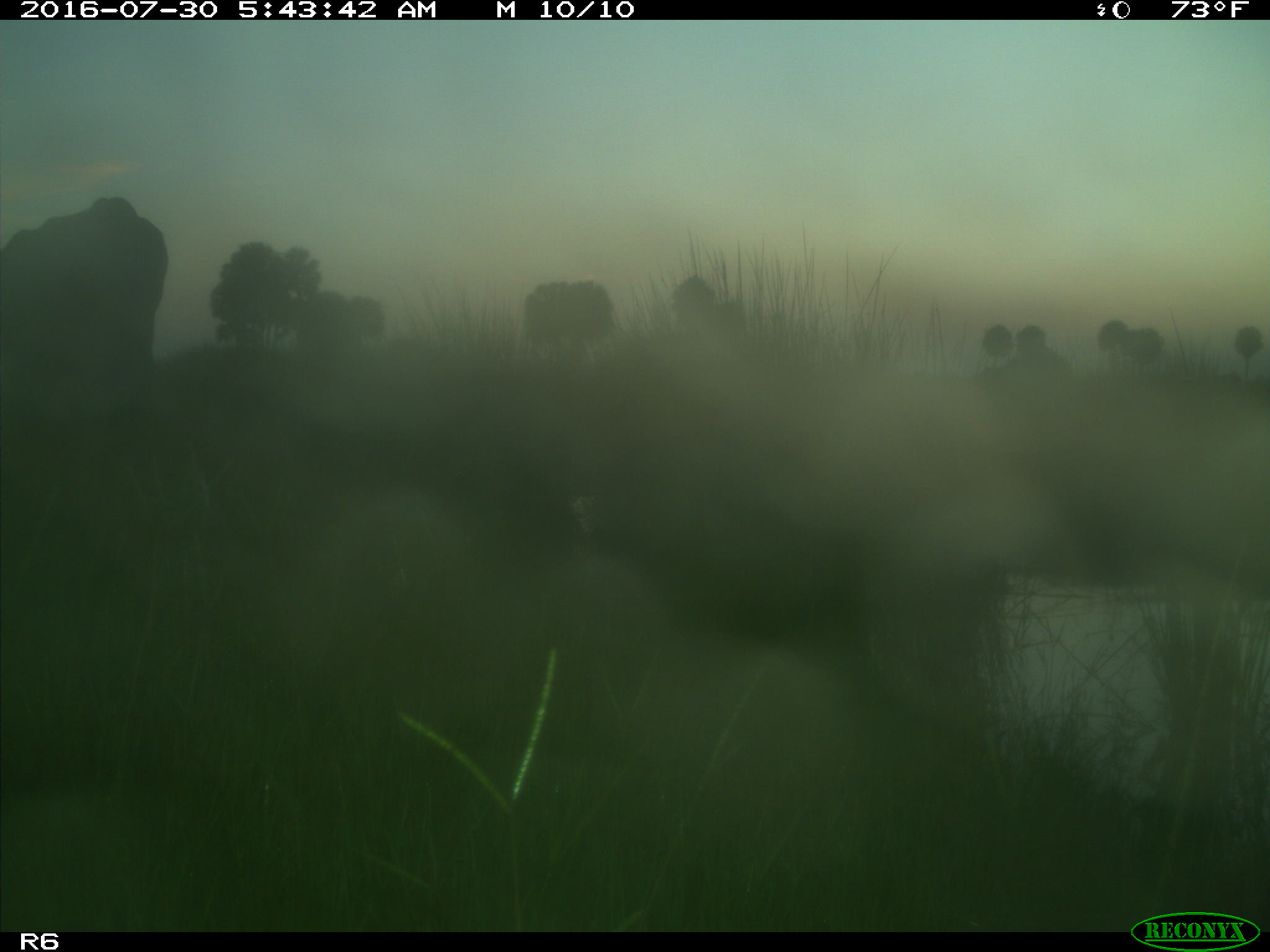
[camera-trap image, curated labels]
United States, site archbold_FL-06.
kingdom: Animalia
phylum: Chordata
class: Mammalia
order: Artiodactyla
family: Bovidae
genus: Bos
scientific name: Bos taurus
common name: domestic cow